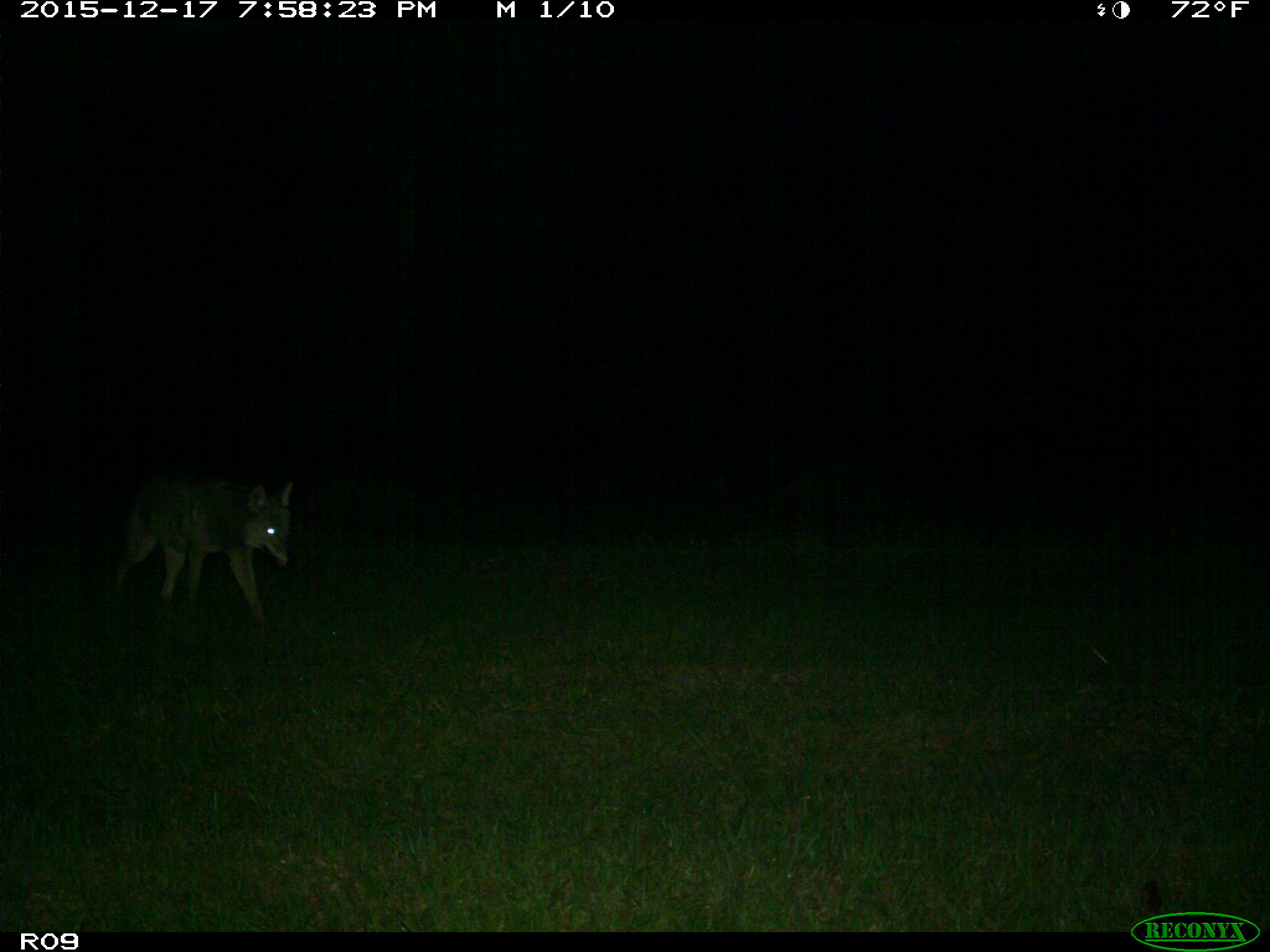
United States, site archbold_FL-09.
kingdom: Animalia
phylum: Chordata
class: Mammalia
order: Carnivora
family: Canidae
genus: Canis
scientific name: Canis latrans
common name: coyote